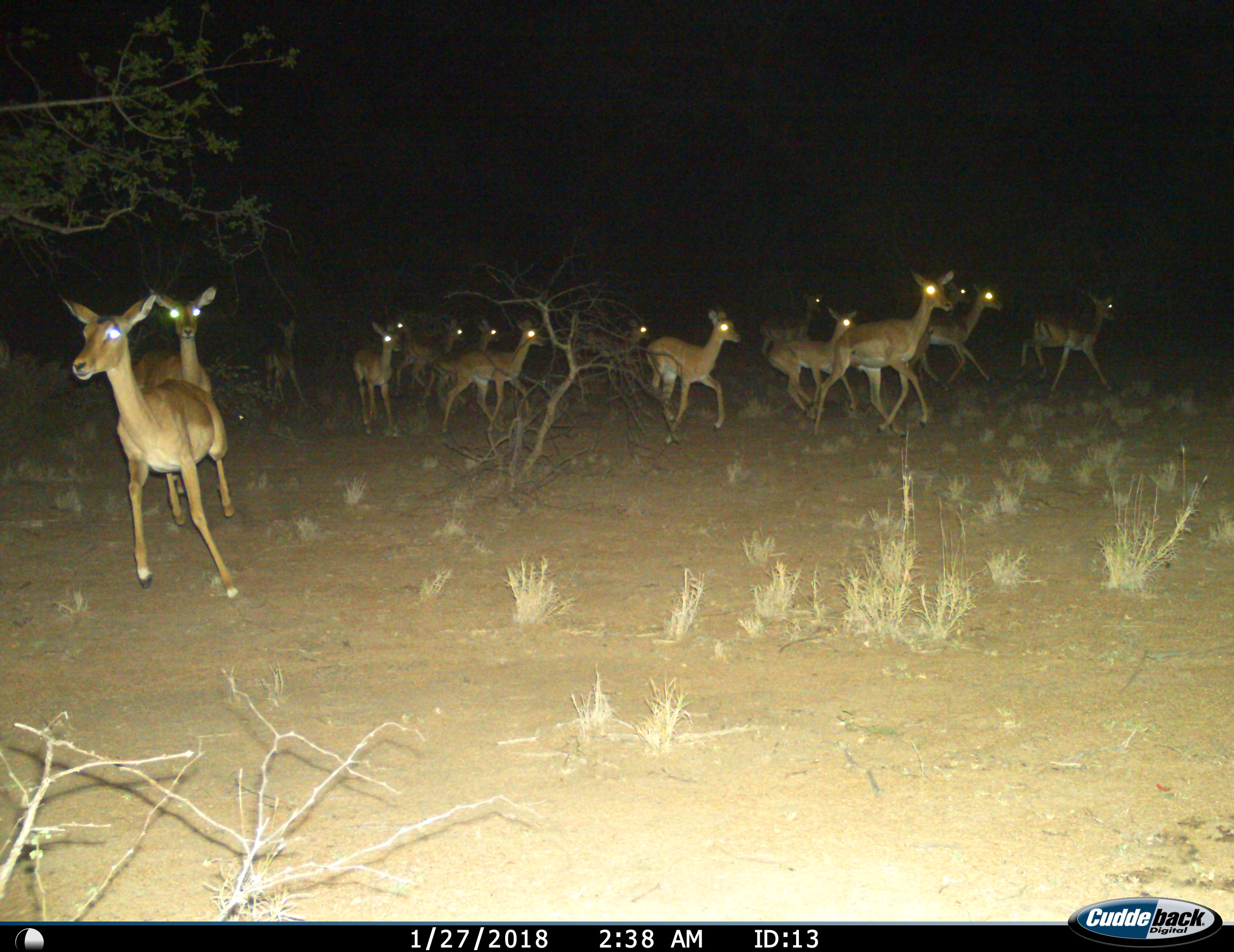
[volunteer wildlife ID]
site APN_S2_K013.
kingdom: Animalia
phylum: Chordata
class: Mammalia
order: Artiodactyla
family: Bovidae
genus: Aepyceros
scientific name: Aepyceros melampus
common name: impala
Impala (Aepyceros melampus), count 11-50. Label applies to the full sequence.